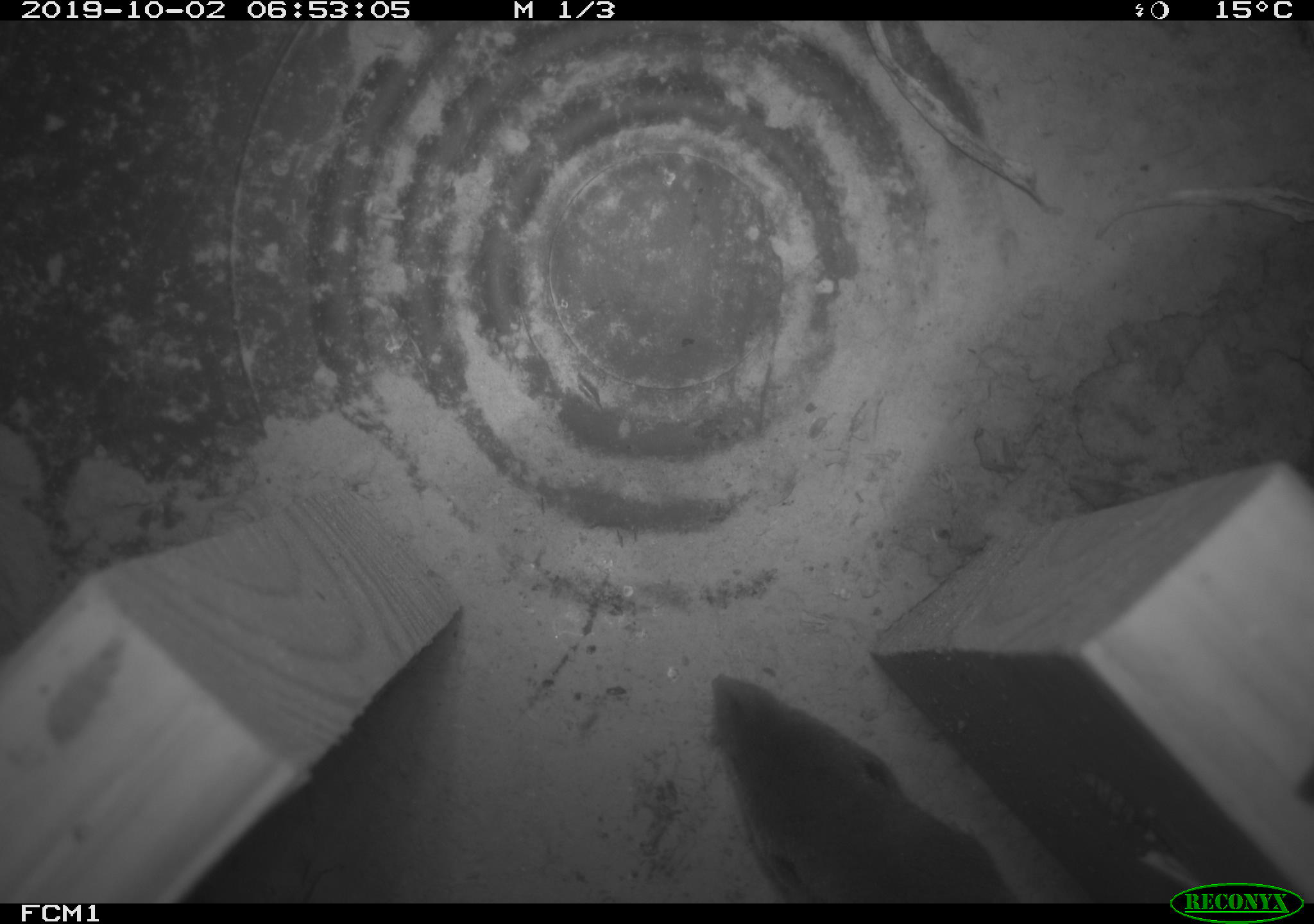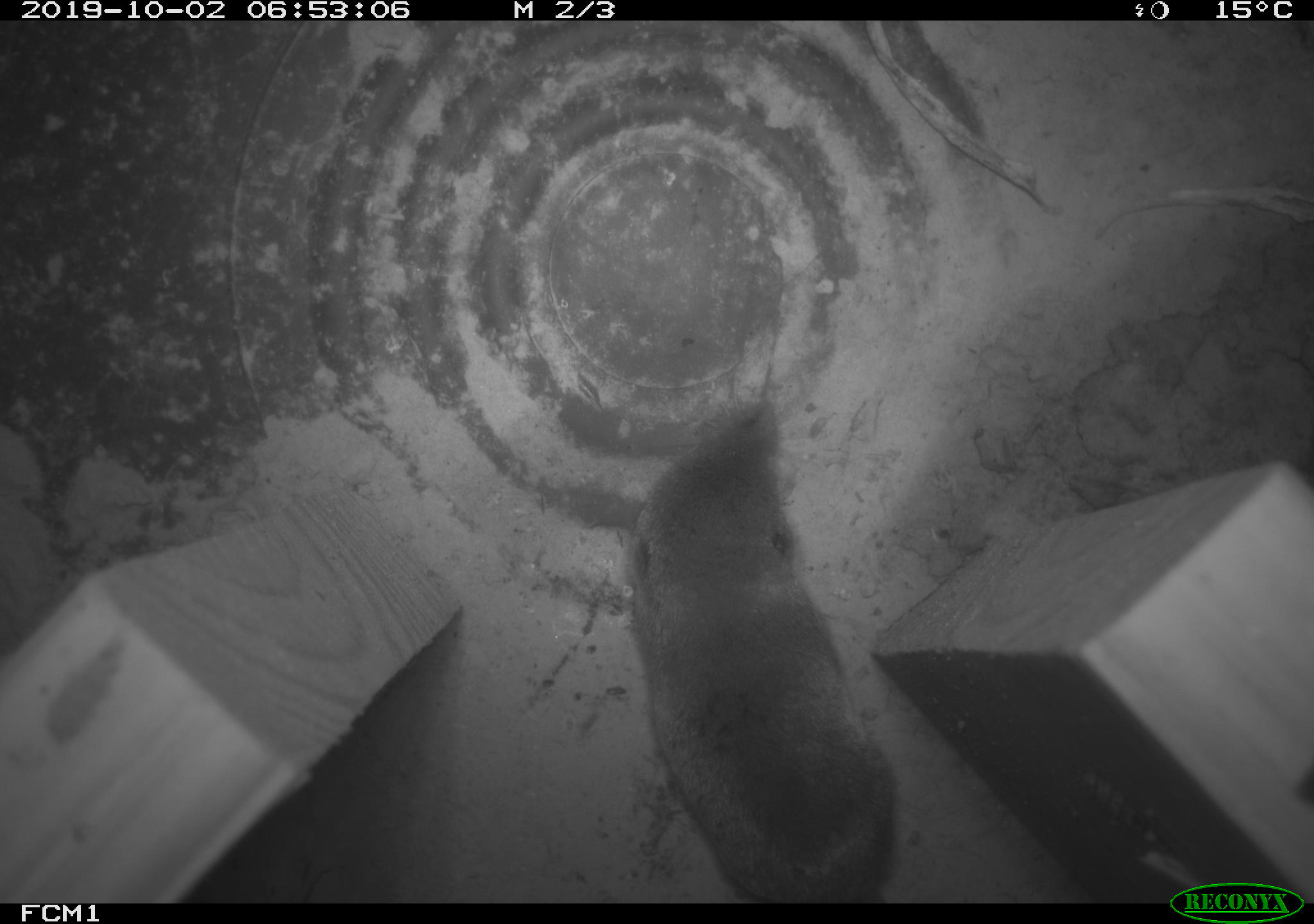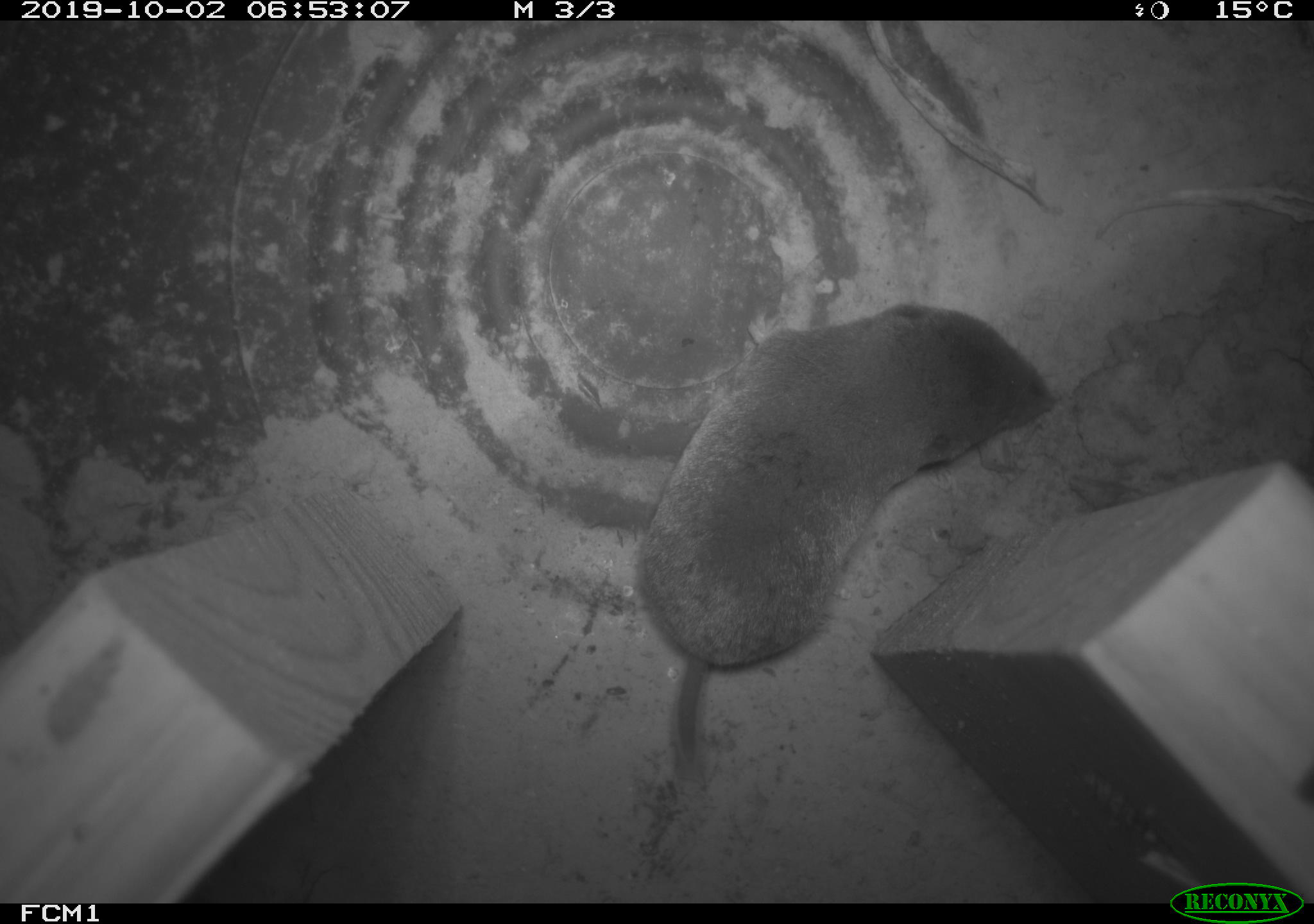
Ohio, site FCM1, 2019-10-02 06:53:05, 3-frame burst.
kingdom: Animalia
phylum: Chordata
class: Mammalia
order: Eulipotyphla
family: Soricidae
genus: Blarina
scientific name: Blarina brevicauda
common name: northern short-tailed shrew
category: n. short-tailed shrew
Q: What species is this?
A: N. short-tailed shrew (northern short-tailed shrew) (Blarina brevicauda).